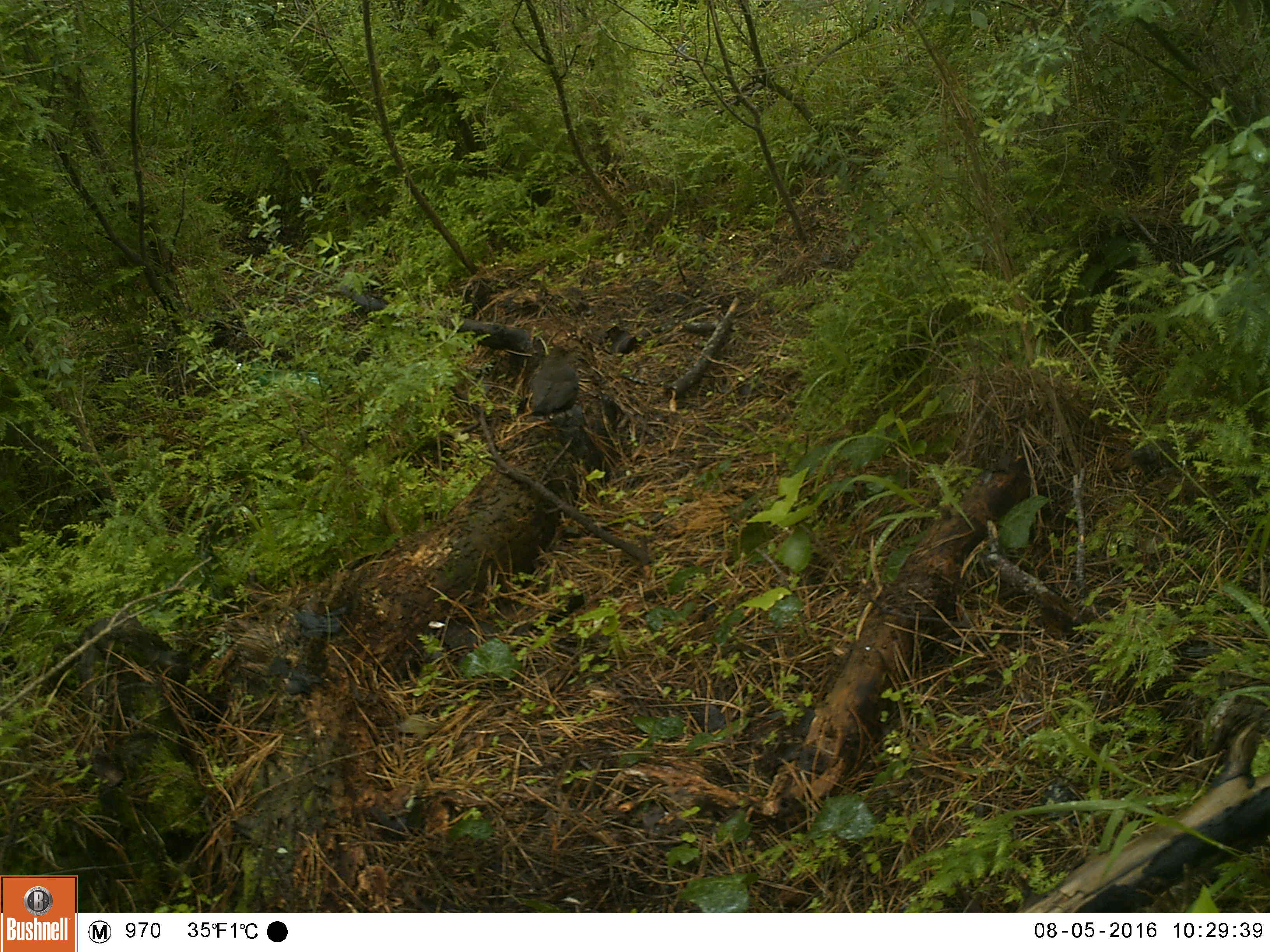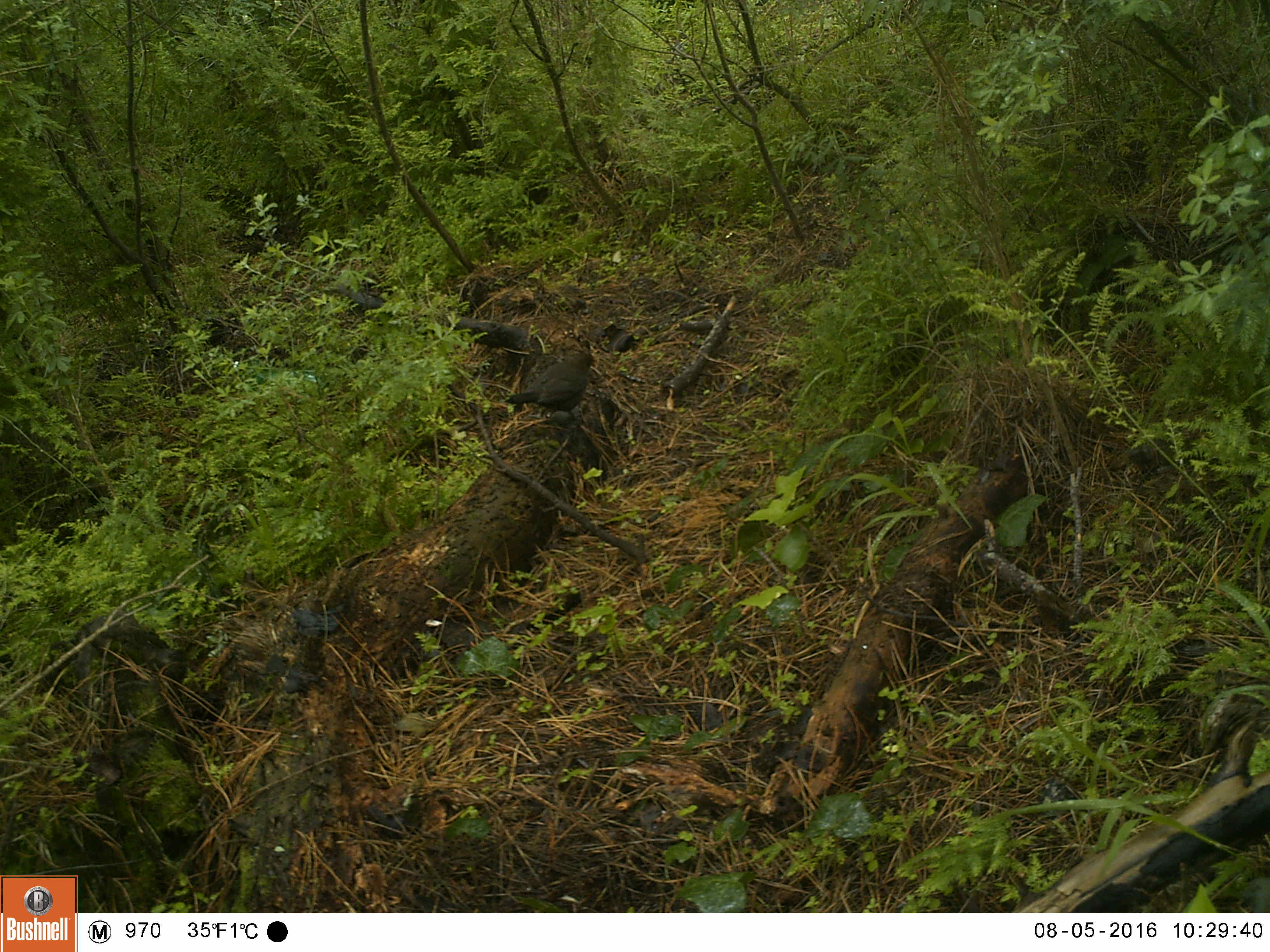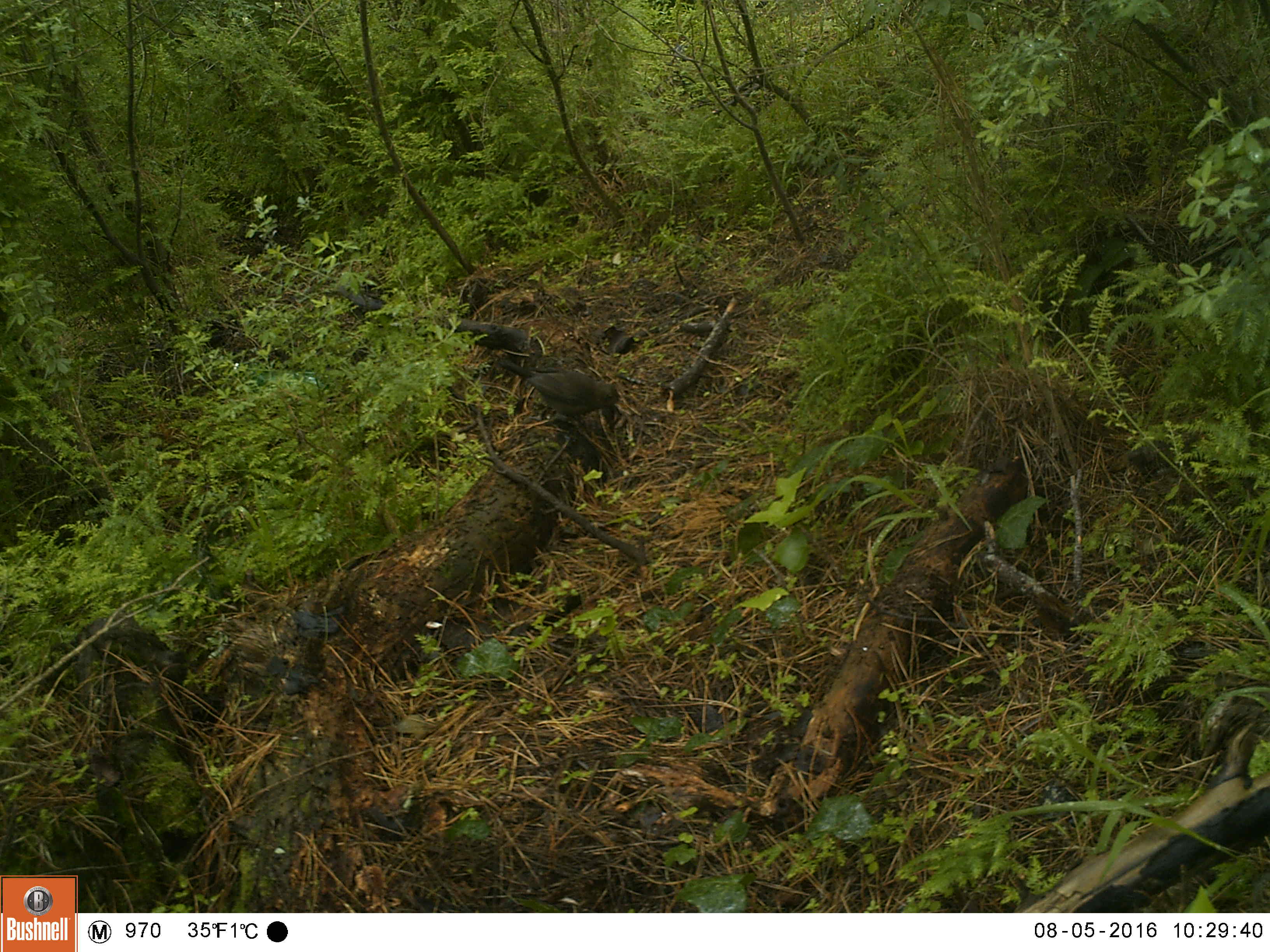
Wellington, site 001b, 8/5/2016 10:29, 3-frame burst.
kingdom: Animalia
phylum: Chordata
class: Aves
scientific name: Aves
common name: bird